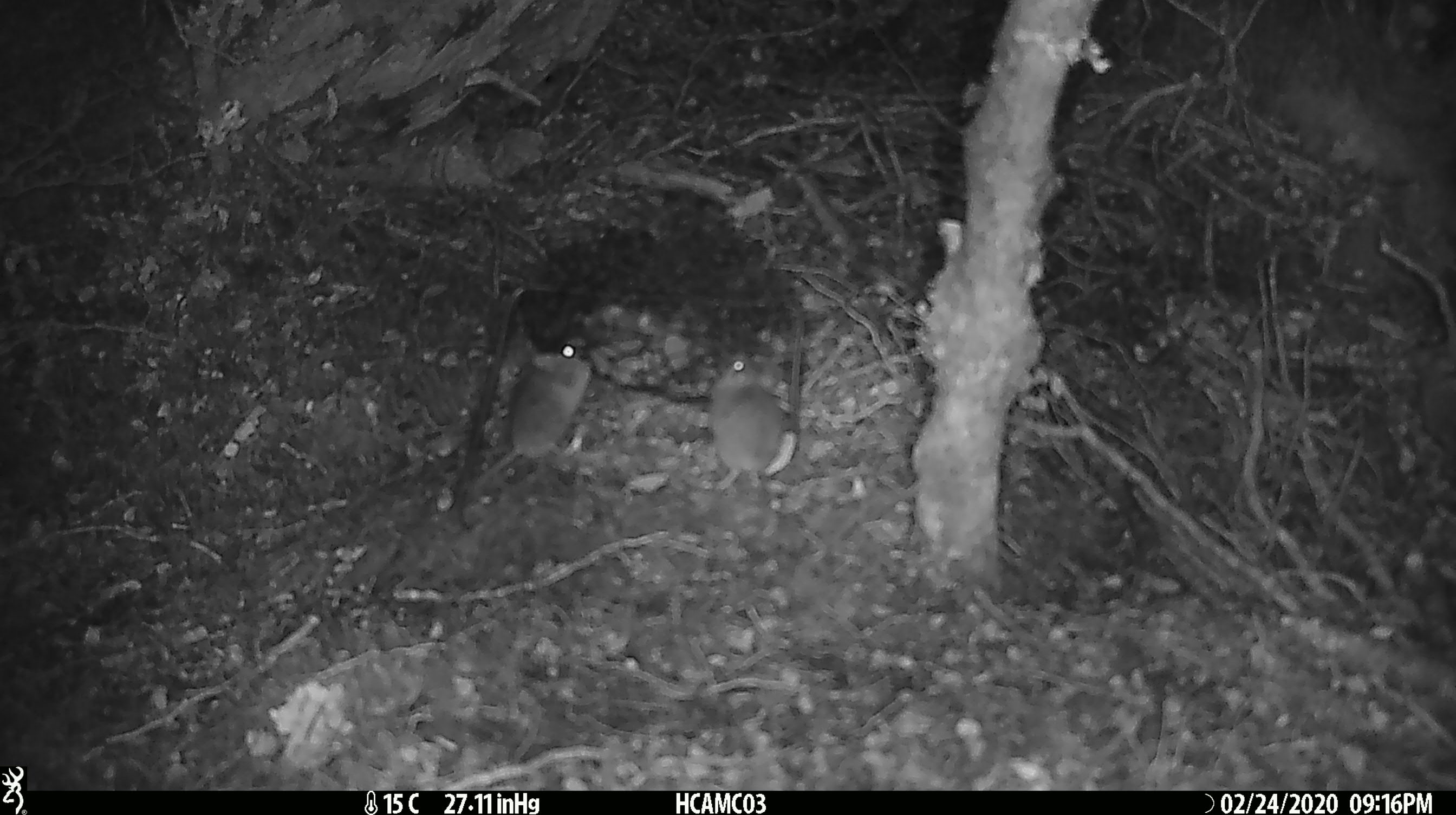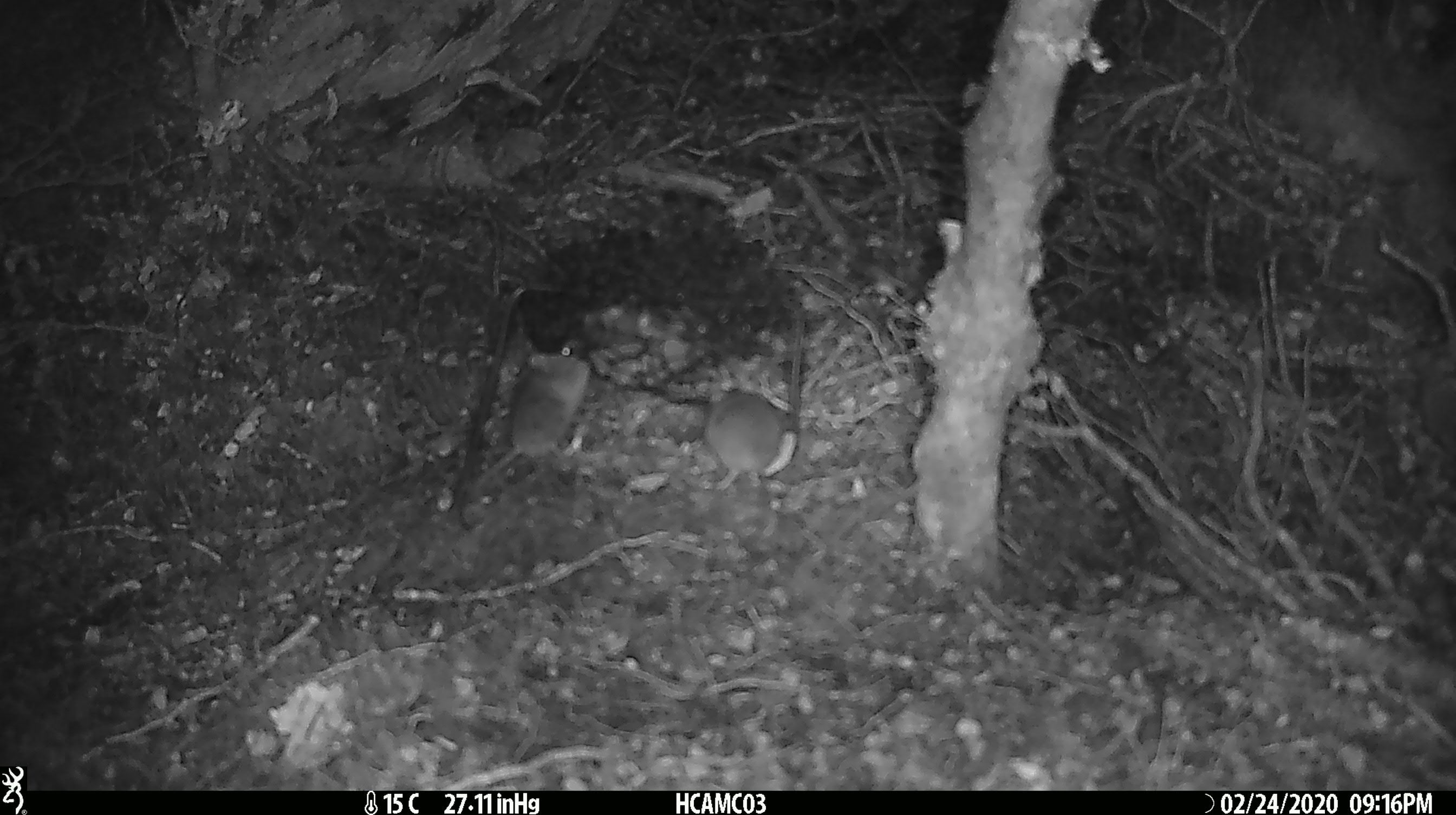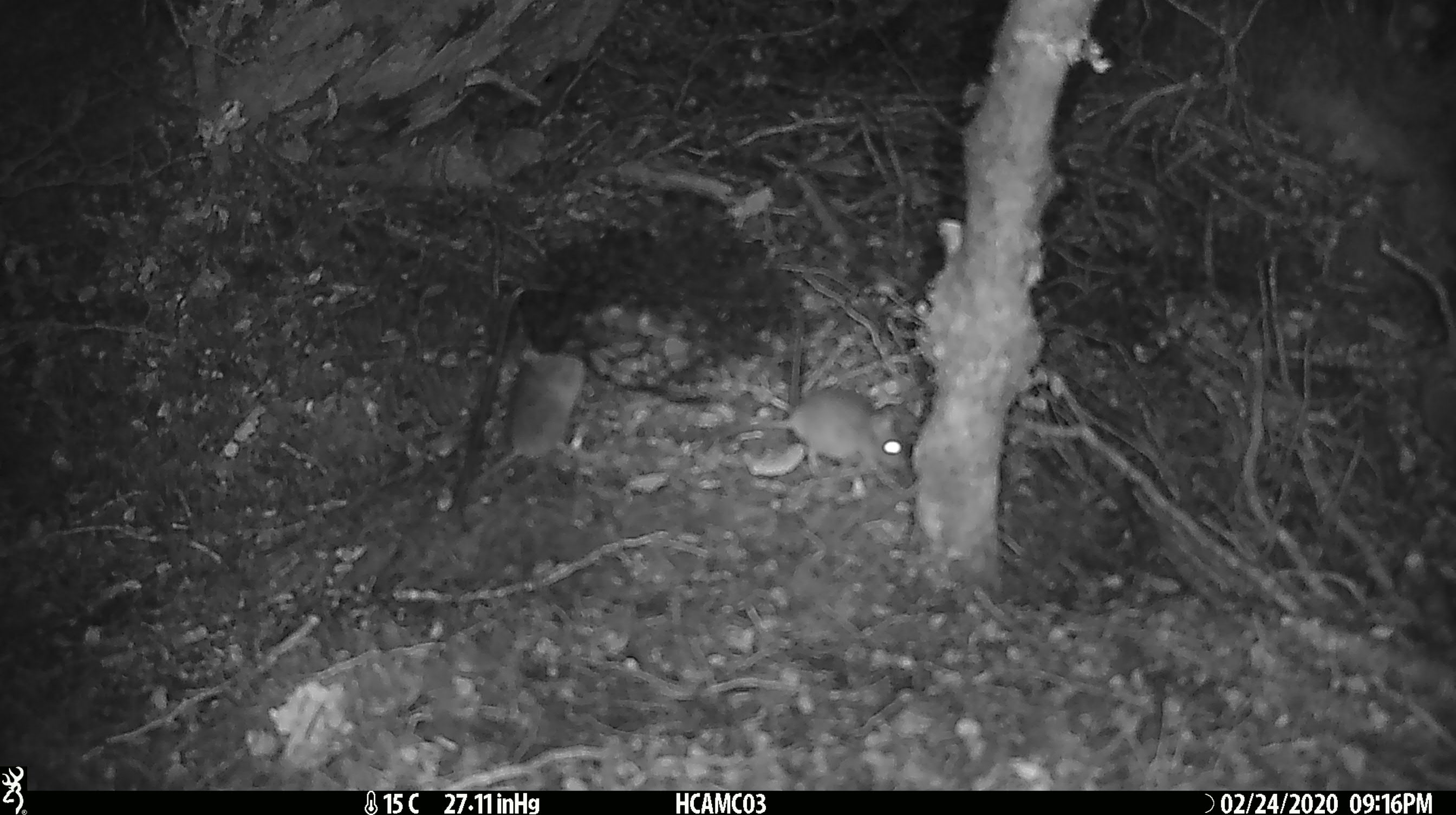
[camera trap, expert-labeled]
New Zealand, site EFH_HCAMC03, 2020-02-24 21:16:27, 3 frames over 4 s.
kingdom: Animalia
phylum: Chordata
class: Mammalia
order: Rodentia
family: Muridae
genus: Mus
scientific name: Mus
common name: mouse